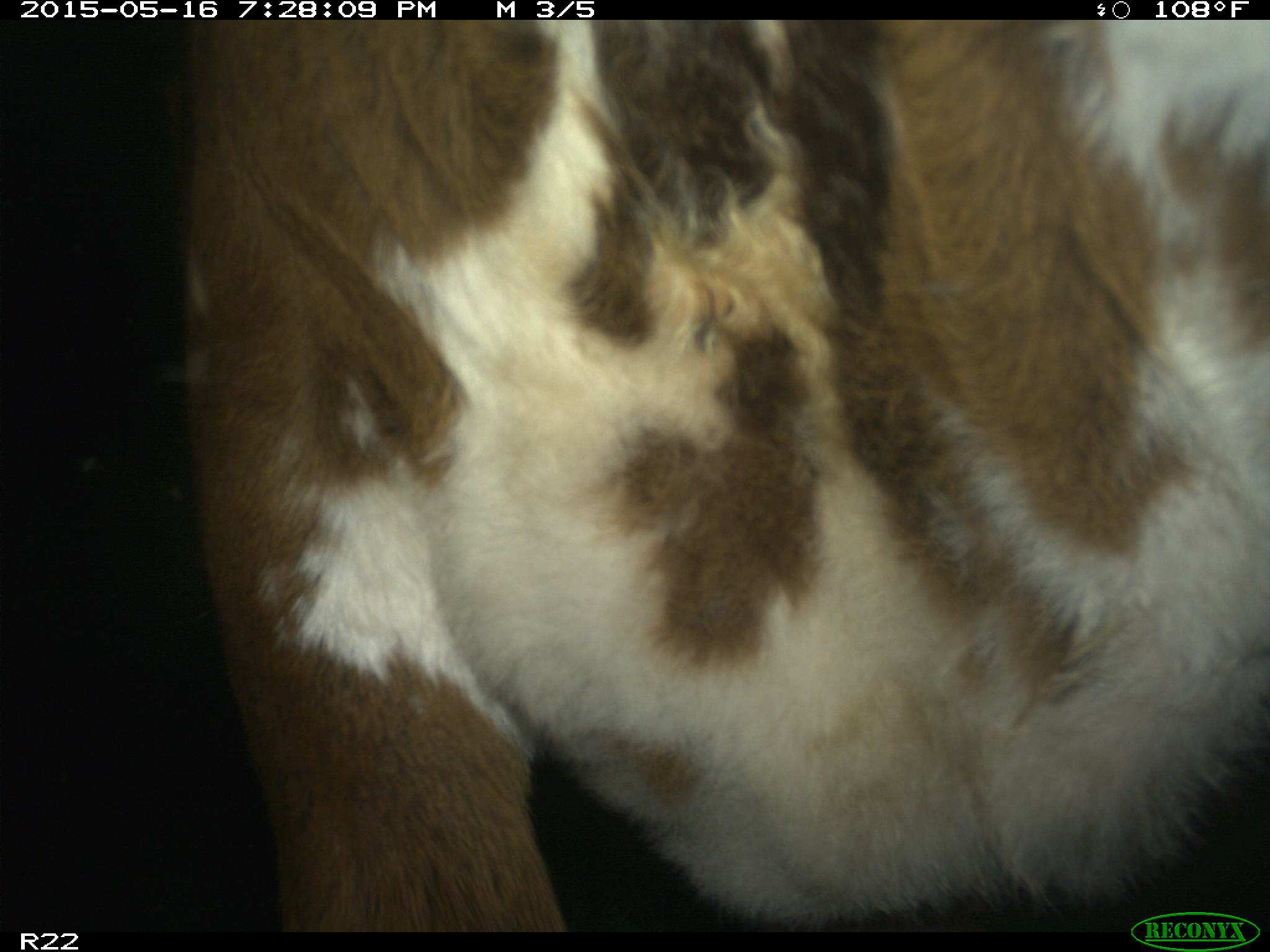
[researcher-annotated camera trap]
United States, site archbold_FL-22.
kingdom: Animalia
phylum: Chordata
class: Mammalia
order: Artiodactyla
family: Bovidae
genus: Bos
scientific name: Bos taurus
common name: domestic cow